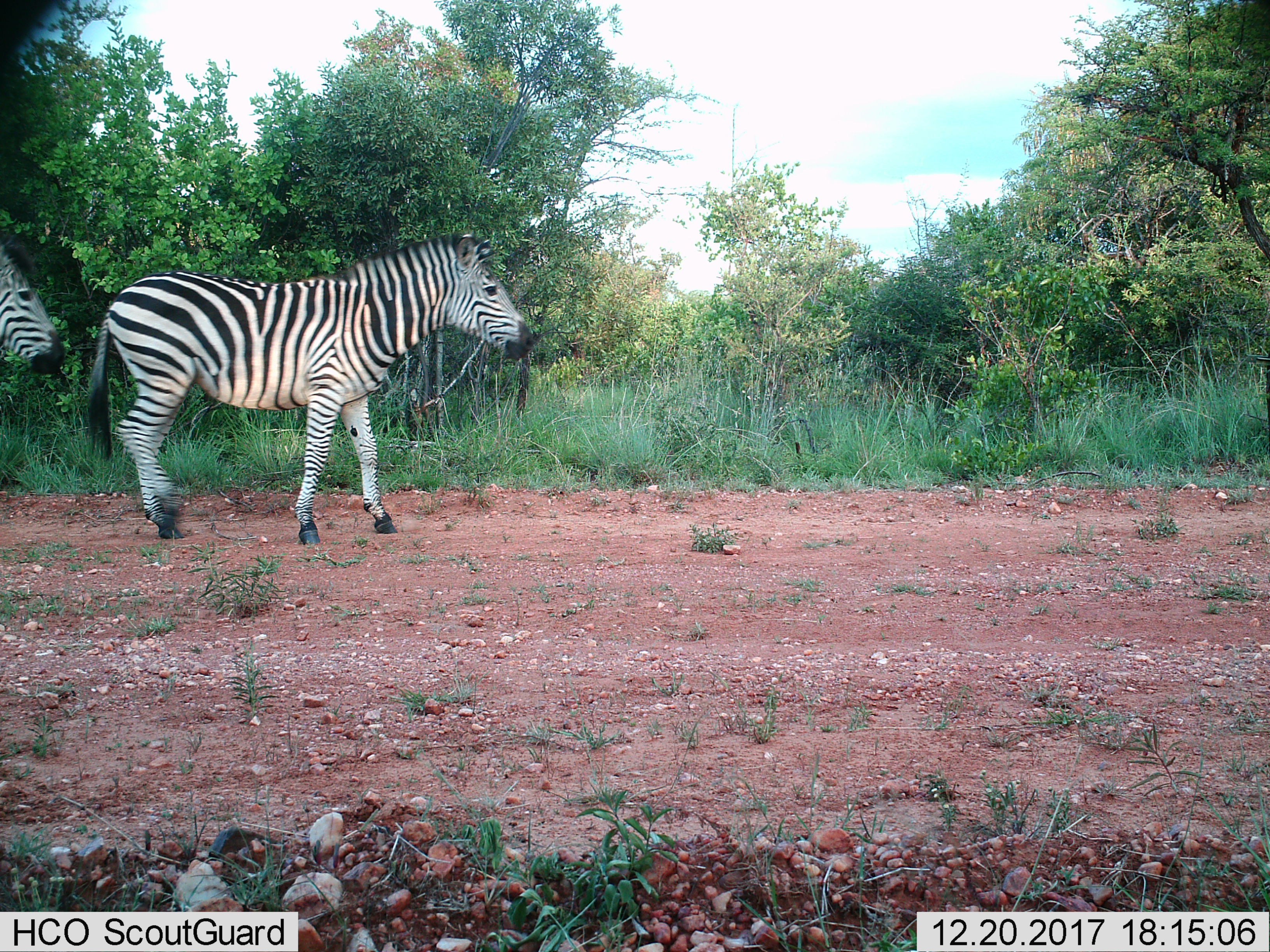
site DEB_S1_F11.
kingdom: Animalia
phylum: Chordata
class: Mammalia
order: Perissodactyla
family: Equidae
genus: Equus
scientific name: Equus quagga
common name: plains zebra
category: zebraplains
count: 2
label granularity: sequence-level